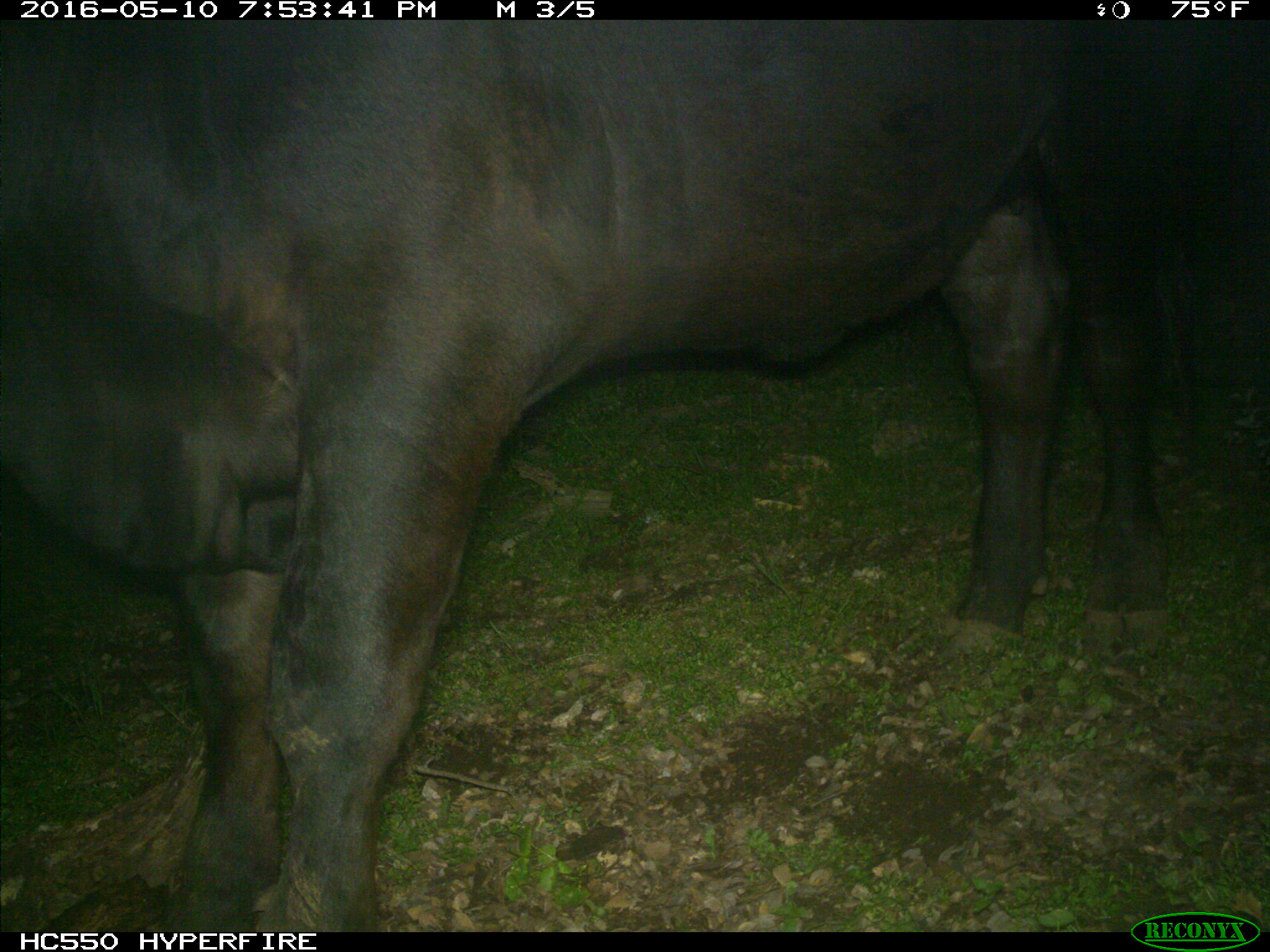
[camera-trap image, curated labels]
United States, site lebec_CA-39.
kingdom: Animalia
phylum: Chordata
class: Mammalia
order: Artiodactyla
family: Bovidae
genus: Bos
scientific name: Bos taurus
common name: domestic cow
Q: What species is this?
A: Bos taurus (domestic cow).